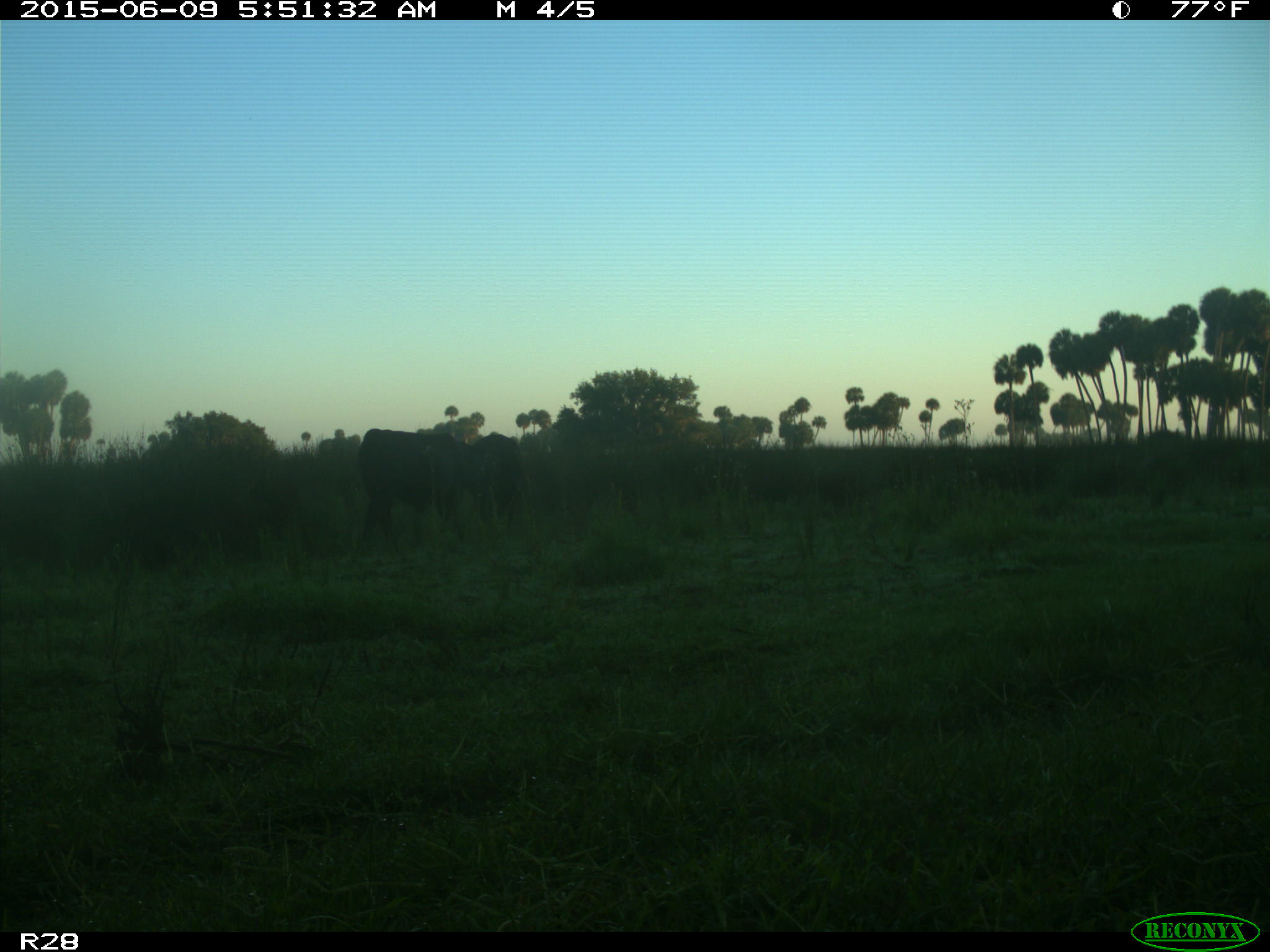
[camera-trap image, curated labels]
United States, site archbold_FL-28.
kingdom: Animalia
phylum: Chordata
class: Mammalia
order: Artiodactyla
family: Bovidae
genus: Bos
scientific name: Bos taurus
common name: domestic cow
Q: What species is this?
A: Bos taurus (domestic cow).